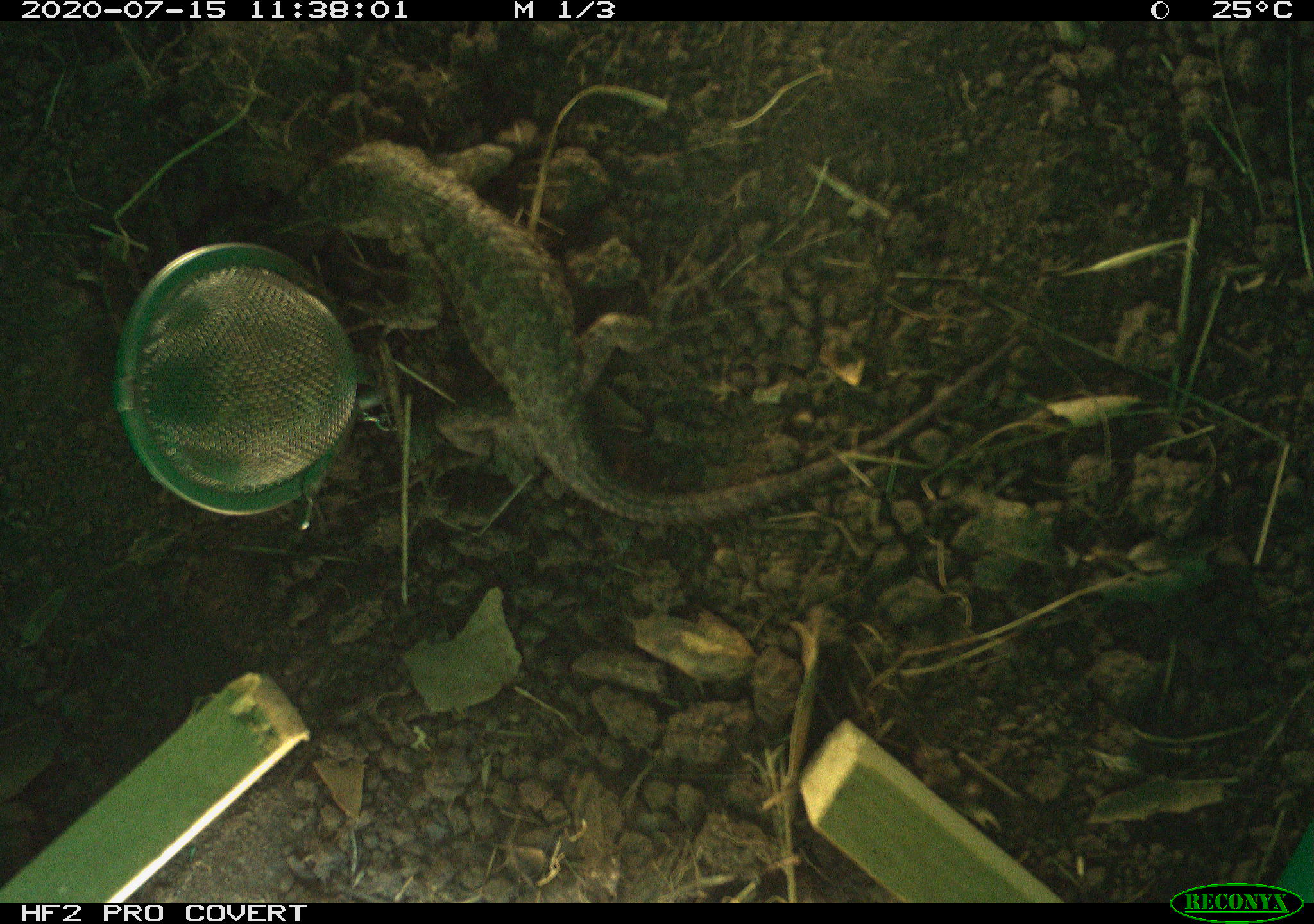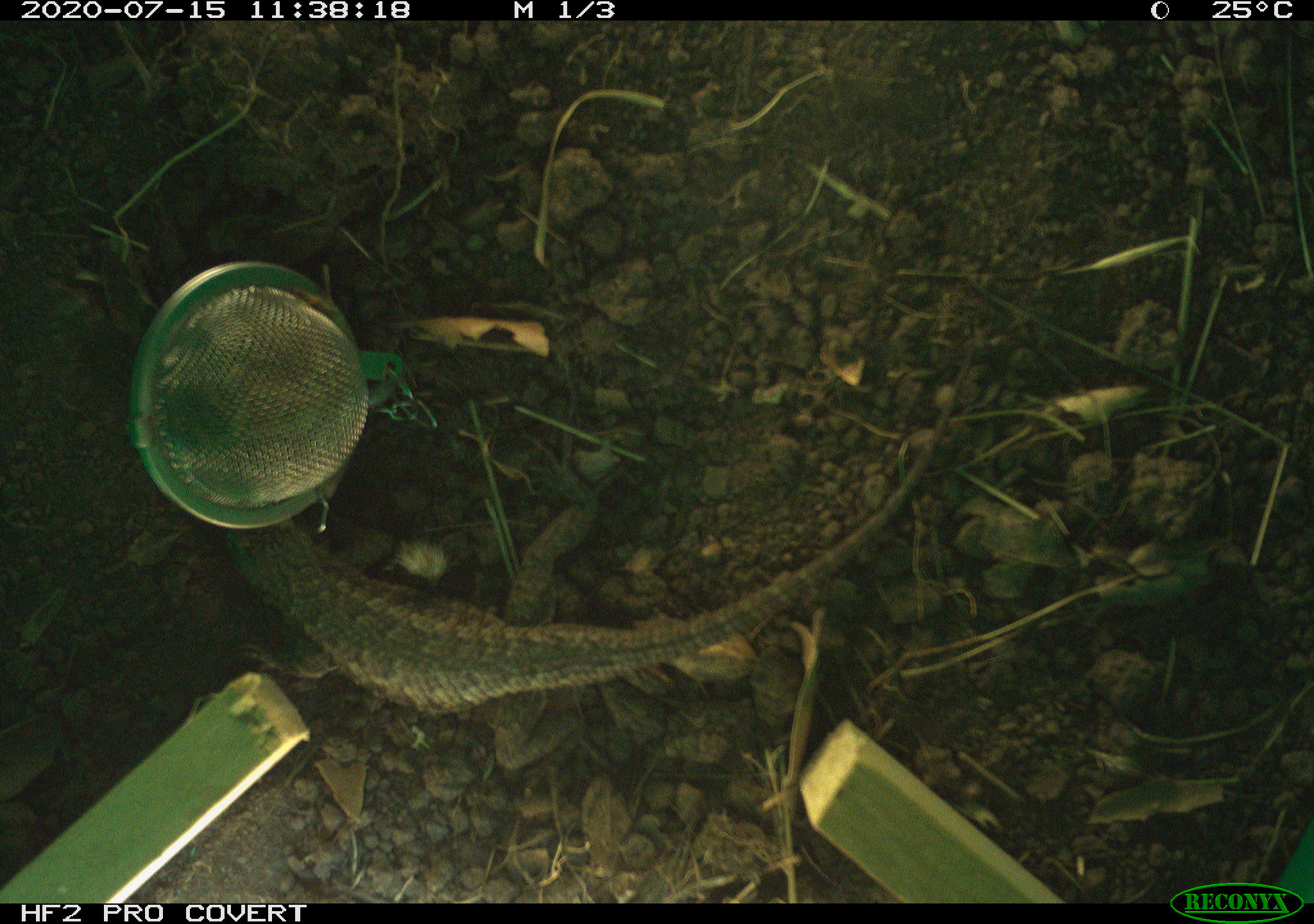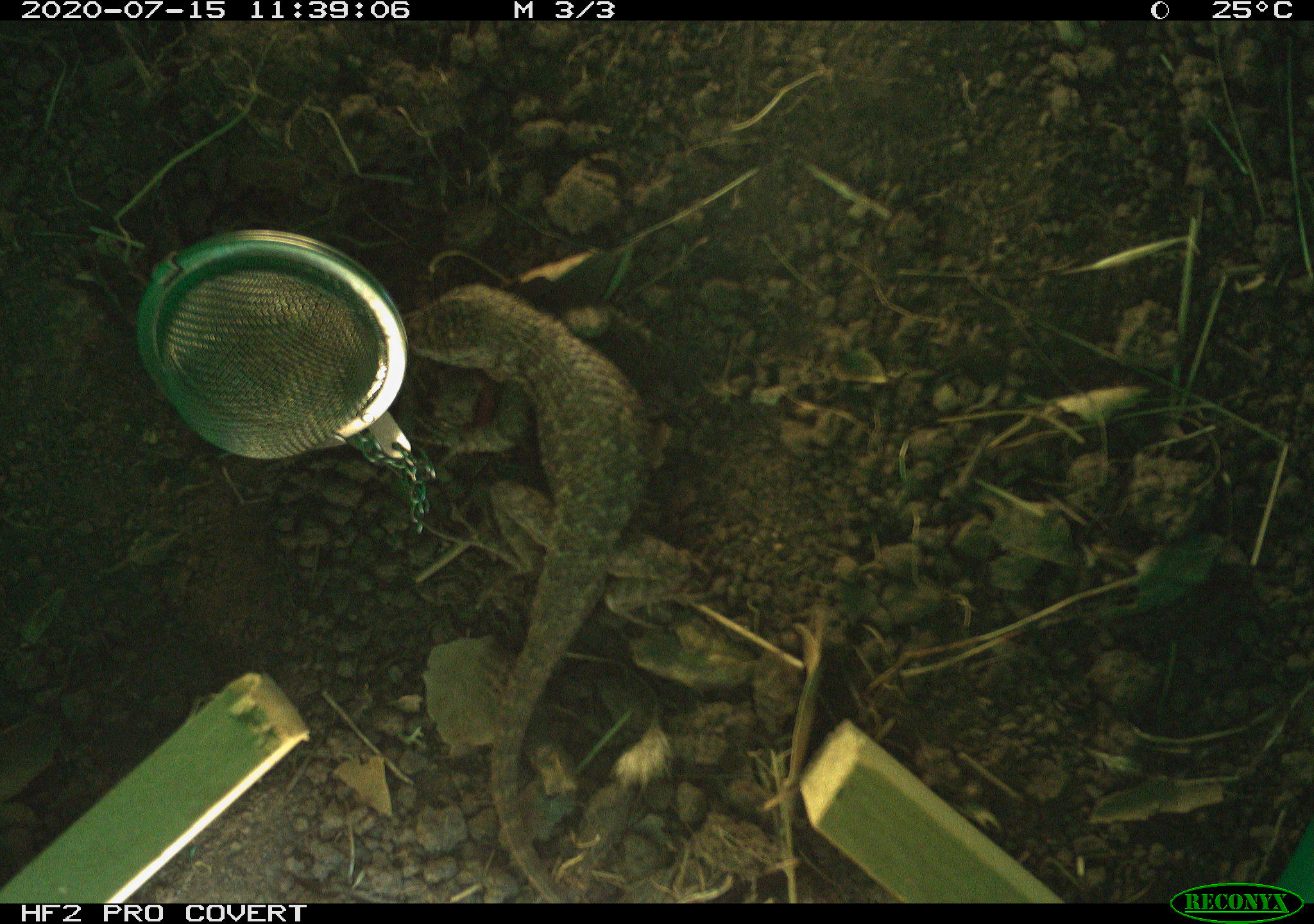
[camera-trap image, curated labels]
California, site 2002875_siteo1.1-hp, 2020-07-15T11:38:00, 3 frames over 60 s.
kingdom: Animalia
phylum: Chordata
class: Reptilia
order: Squamata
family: Phrynosomatidae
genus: Sceloporus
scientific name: Sceloporus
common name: spiny lizards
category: sceloporus species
Sceloporus species (spiny lizards) (Sceloporus).